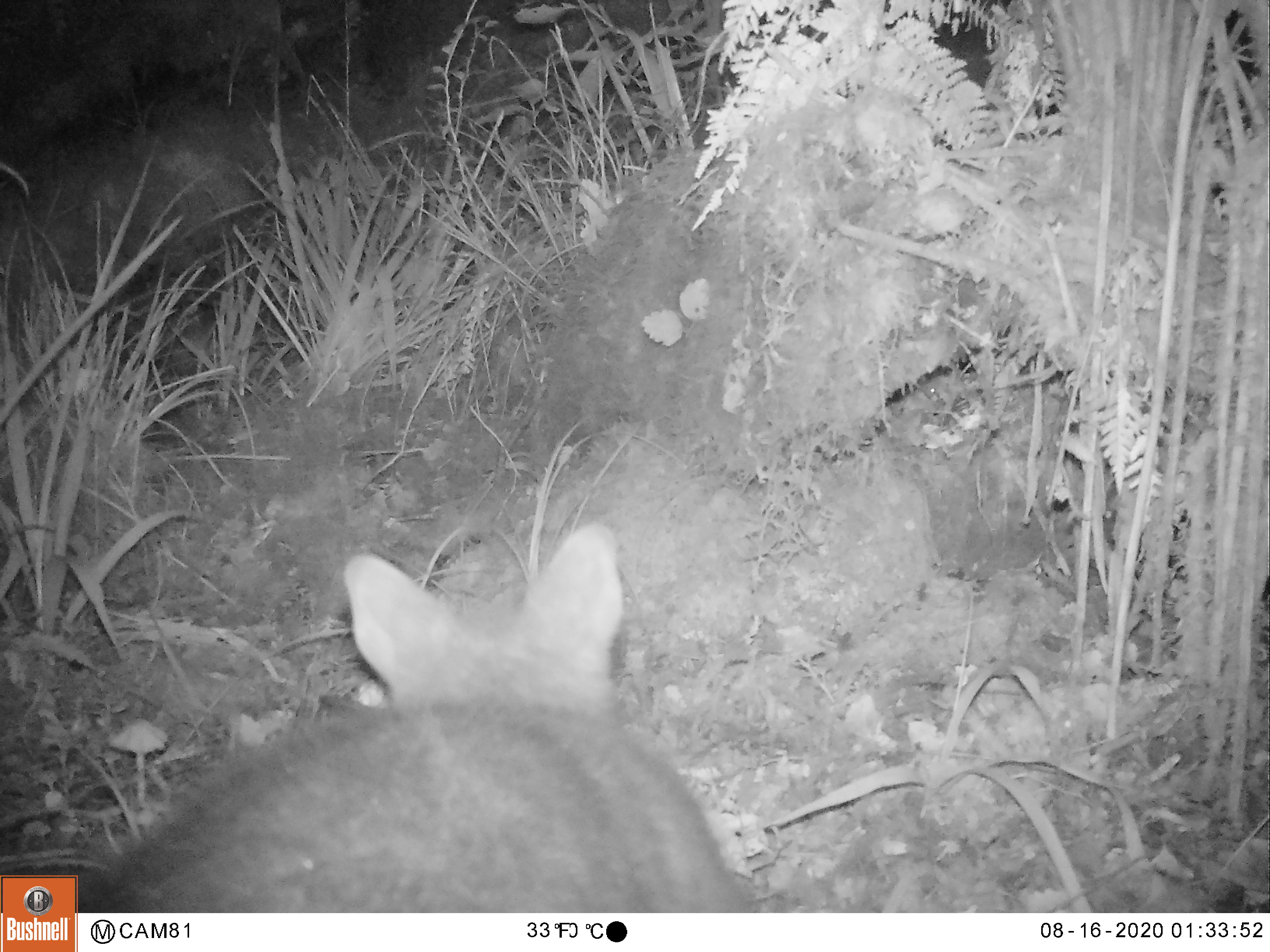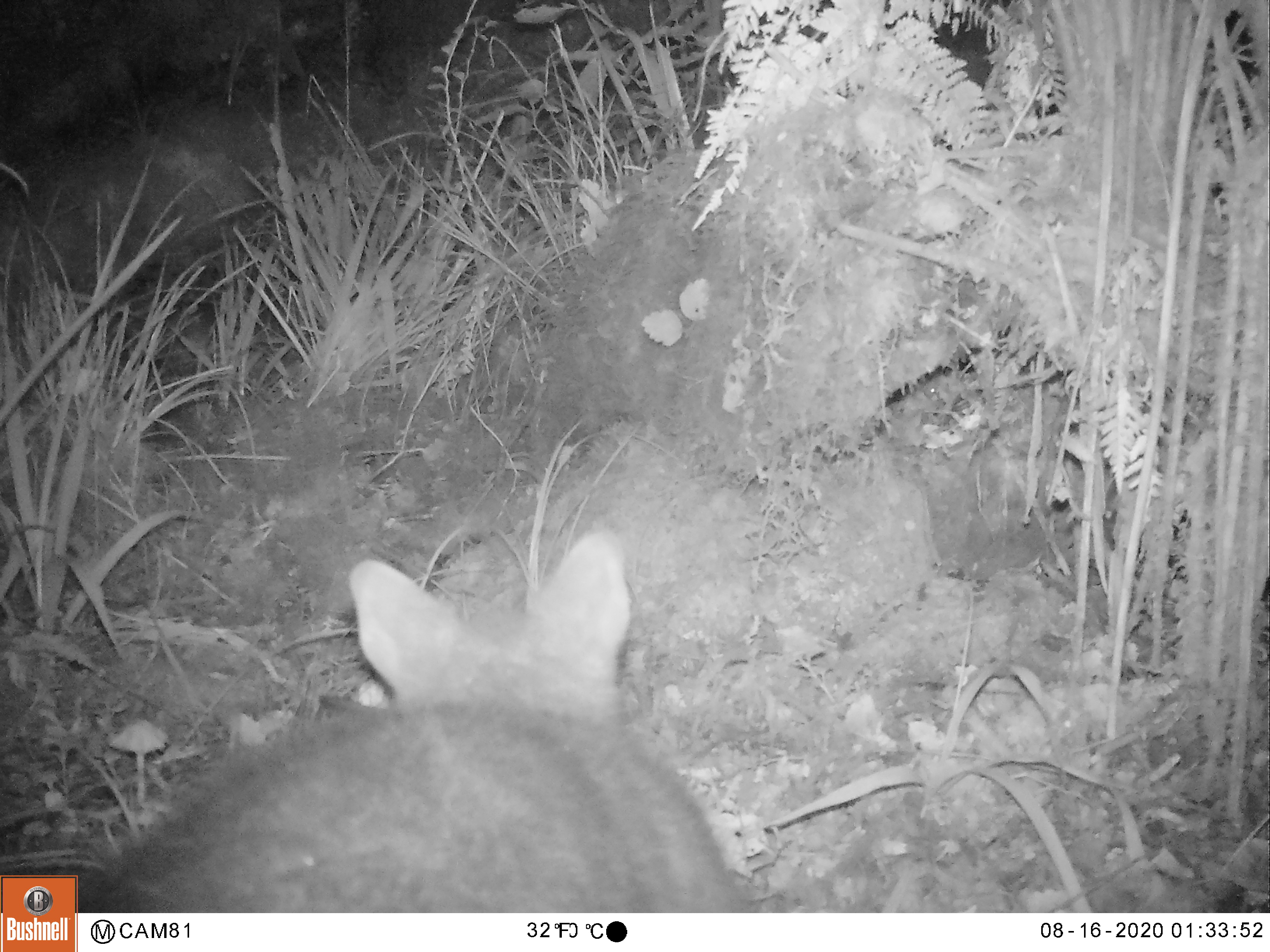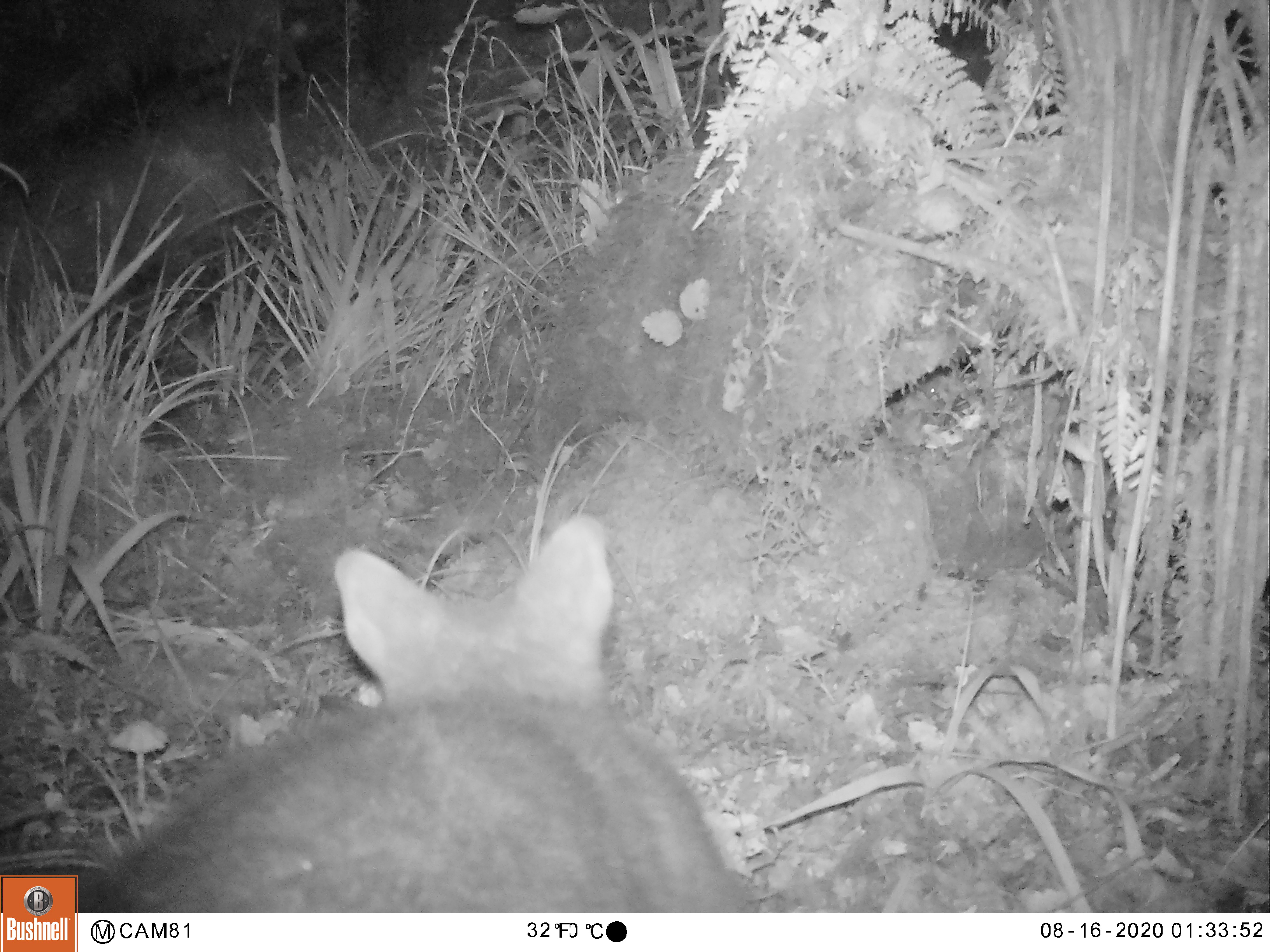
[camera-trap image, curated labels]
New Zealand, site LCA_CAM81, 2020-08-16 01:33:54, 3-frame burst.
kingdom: Animalia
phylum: Chordata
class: Mammalia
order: Diprotodontia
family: Phalangeridae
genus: Trichosurus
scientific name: Trichosurus vulpecula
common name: common brushtail possum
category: possum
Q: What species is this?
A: Possum (common brushtail possum) (Trichosurus vulpecula).